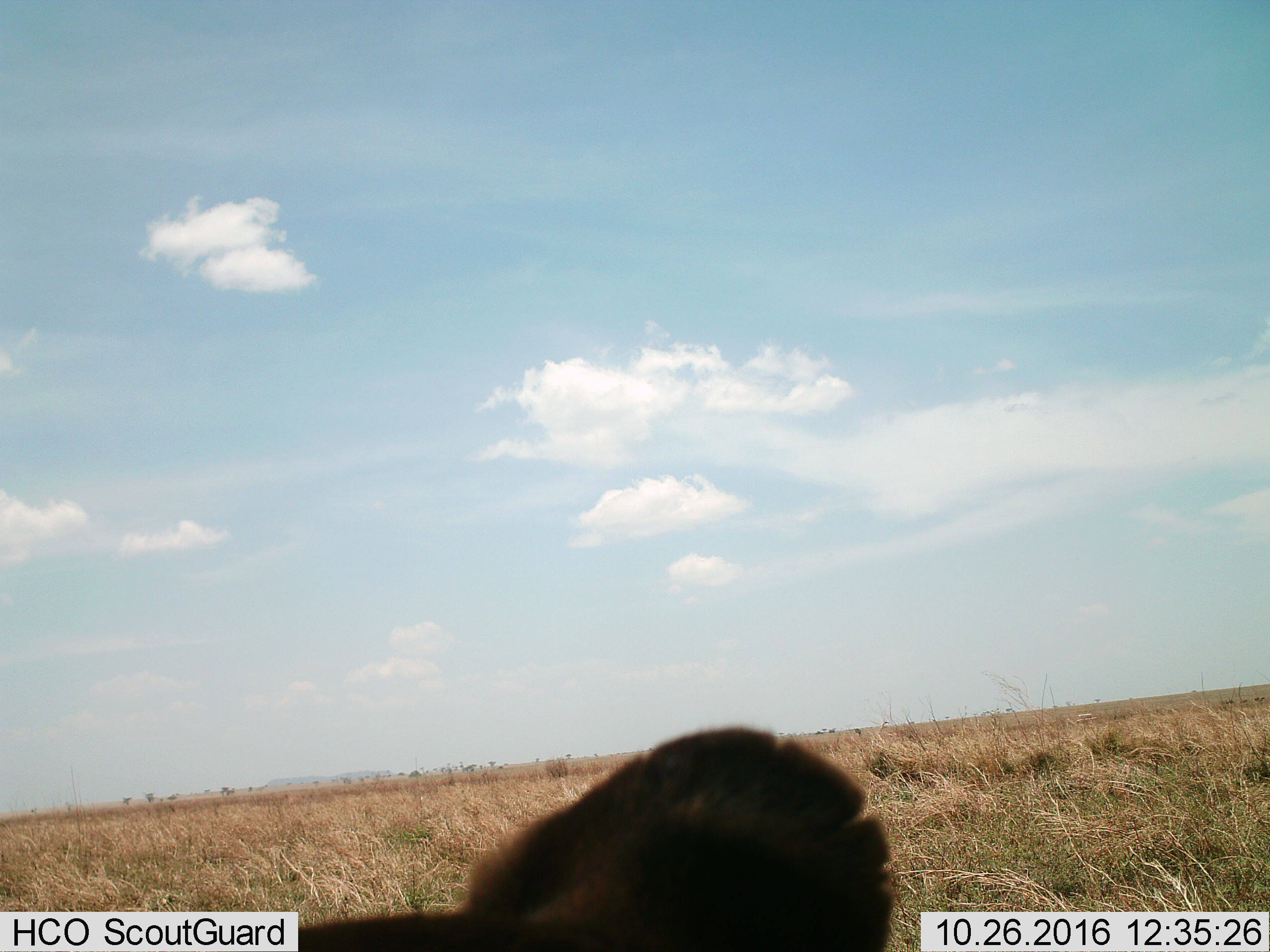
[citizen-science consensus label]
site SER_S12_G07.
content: unidentified animal